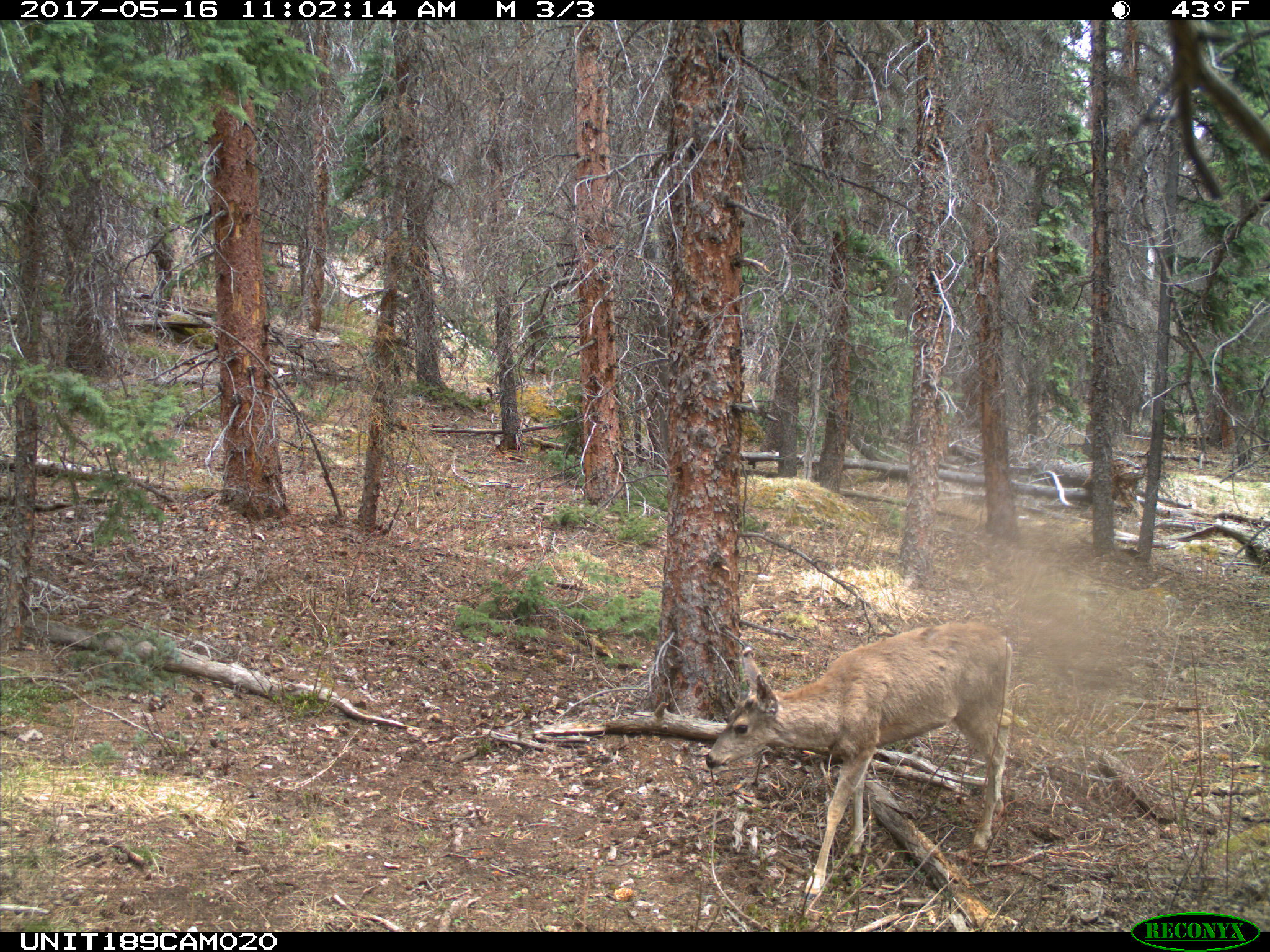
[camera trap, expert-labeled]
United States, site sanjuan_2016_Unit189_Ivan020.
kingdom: Animalia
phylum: Chordata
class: Mammalia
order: Artiodactyla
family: Cervidae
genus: Odocoileus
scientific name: Odocoileus hemionus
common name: mule deer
Odocoileus hemionus (mule deer).